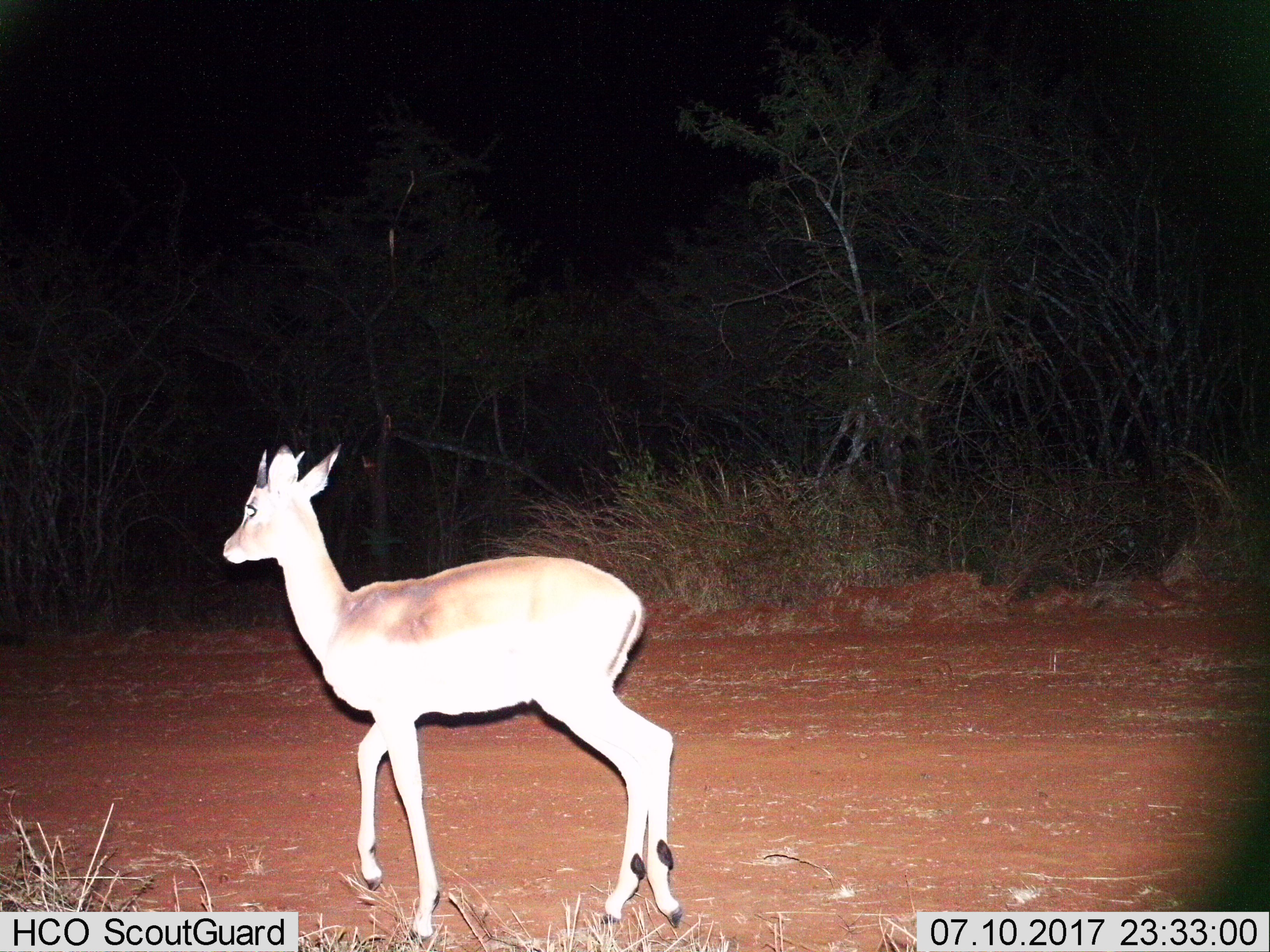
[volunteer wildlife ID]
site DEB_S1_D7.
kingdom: Animalia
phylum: Chordata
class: Mammalia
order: Artiodactyla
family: Bovidae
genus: Aepyceros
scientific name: Aepyceros melampus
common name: impala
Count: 1.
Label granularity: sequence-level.